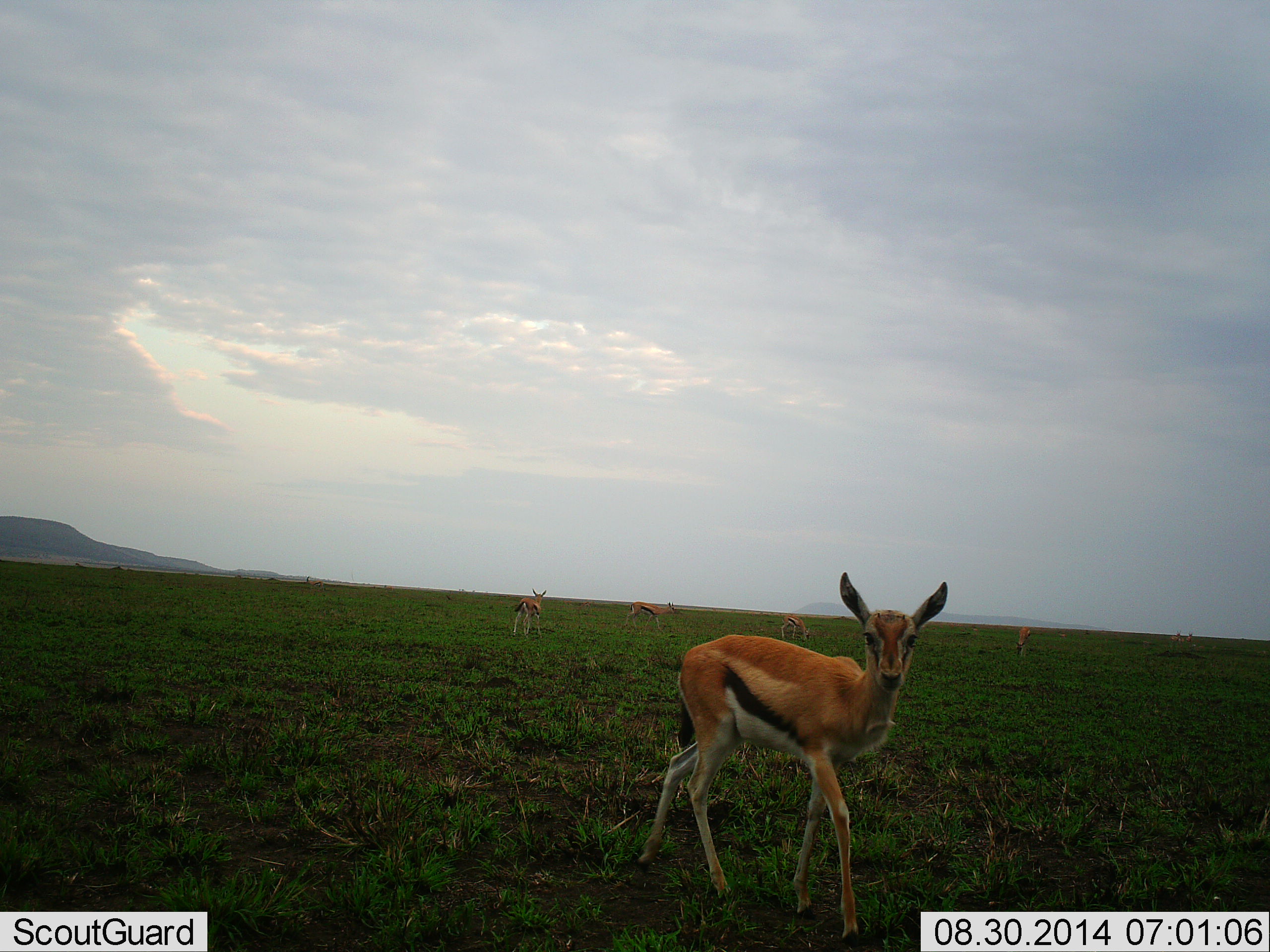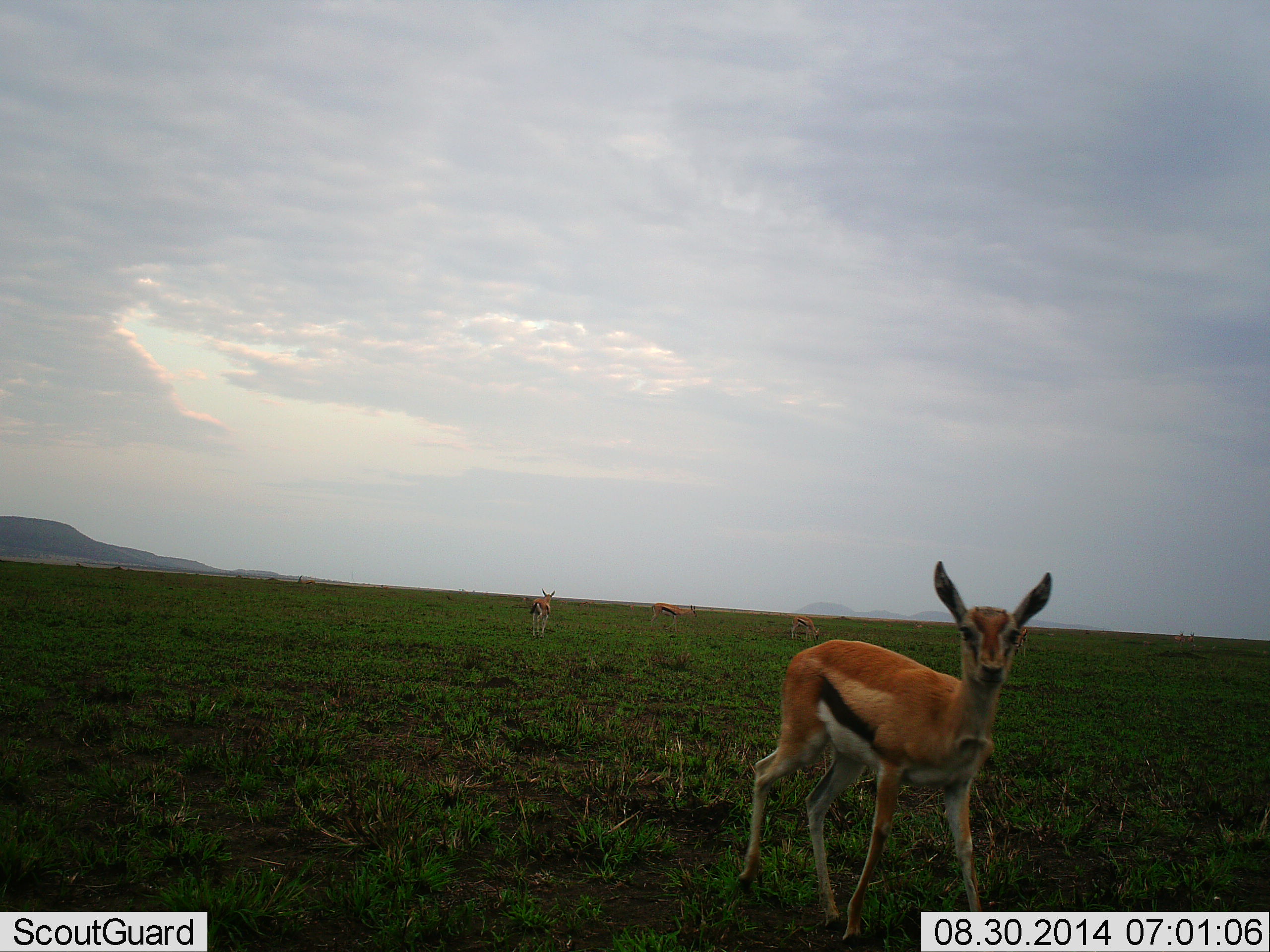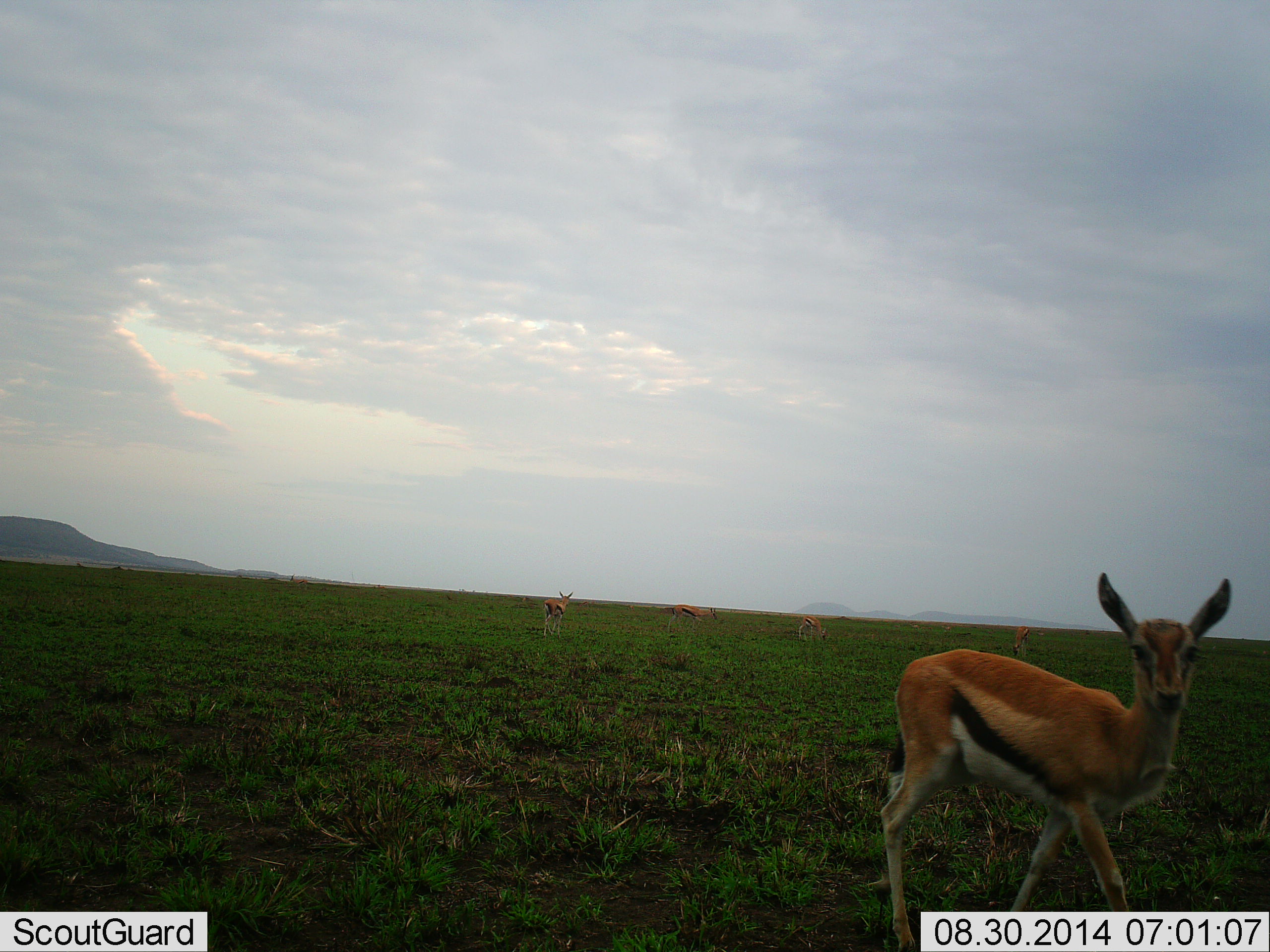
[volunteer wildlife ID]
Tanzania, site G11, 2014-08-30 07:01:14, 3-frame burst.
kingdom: Animalia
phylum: Chordata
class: Mammalia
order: Artiodactyla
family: Bovidae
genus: Eudorcas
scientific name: Eudorcas thomsonii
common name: thomson's gazelle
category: gazellethomsons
Gazellethomsons (thomson's gazelle) (Eudorcas thomsonii), count 5. Behavior (volunteer vote fractions): standing 60%, resting 0%, moving 70%, interacting 0%. Young present (vote fraction): 10%. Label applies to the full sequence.